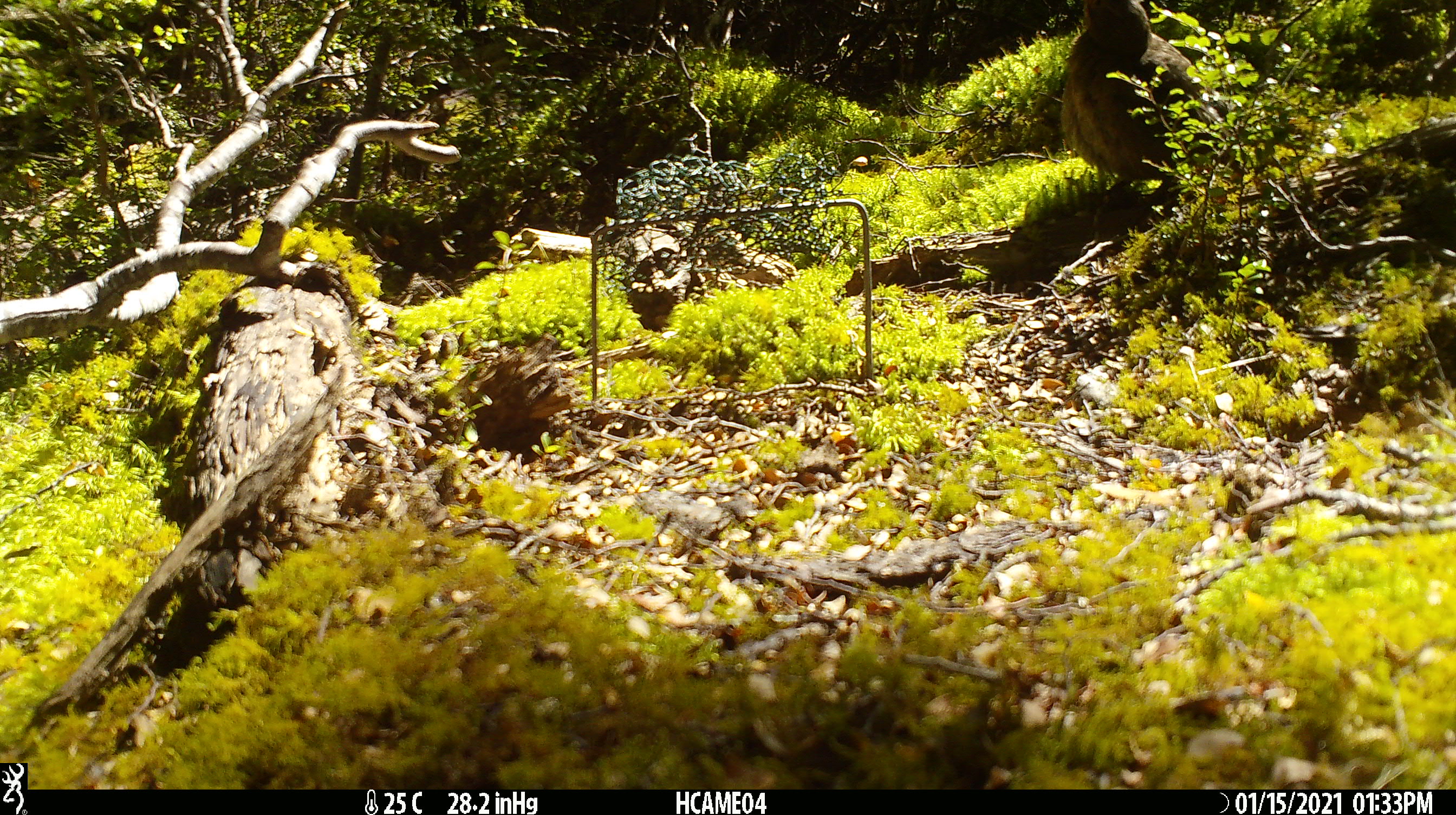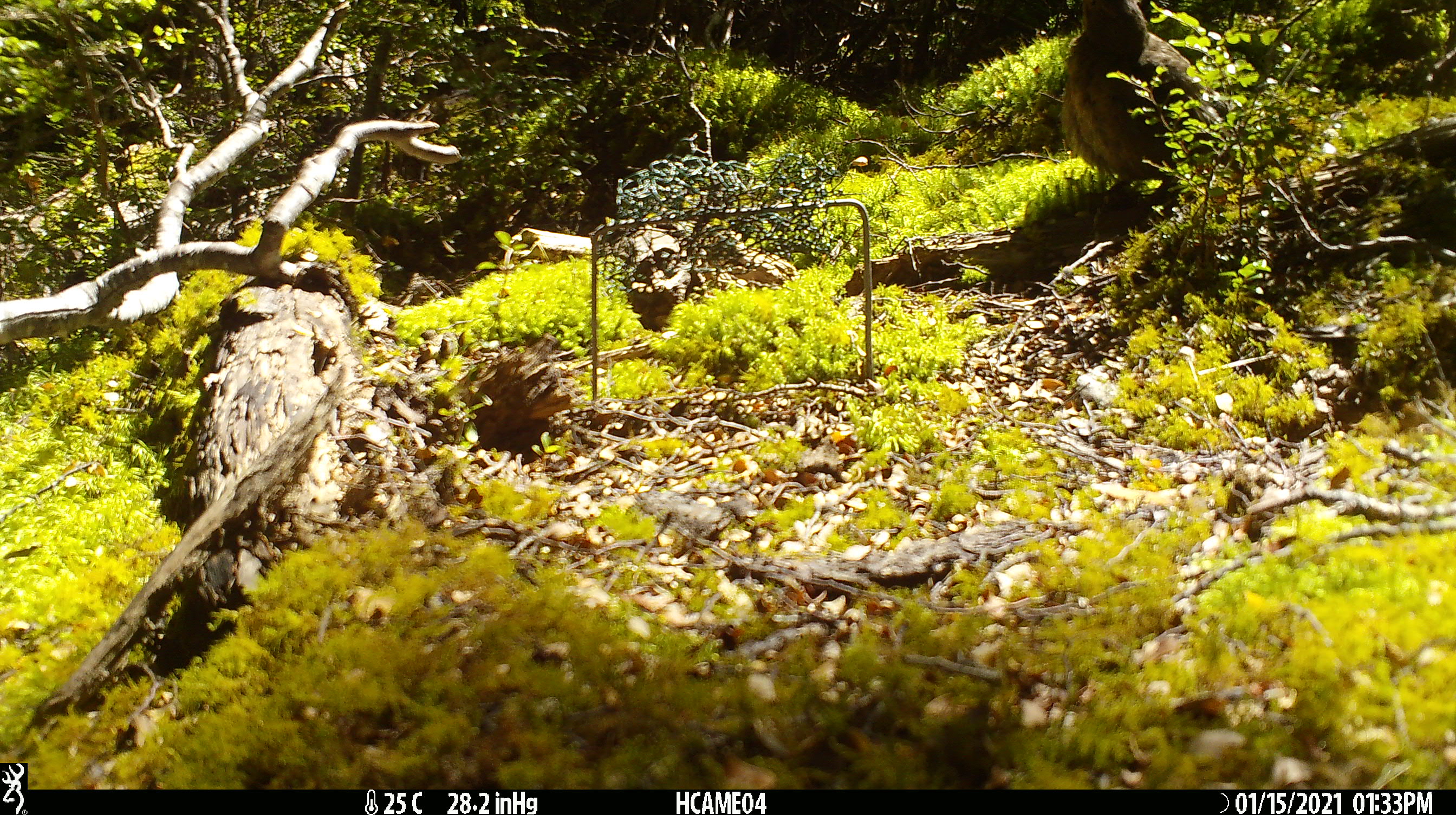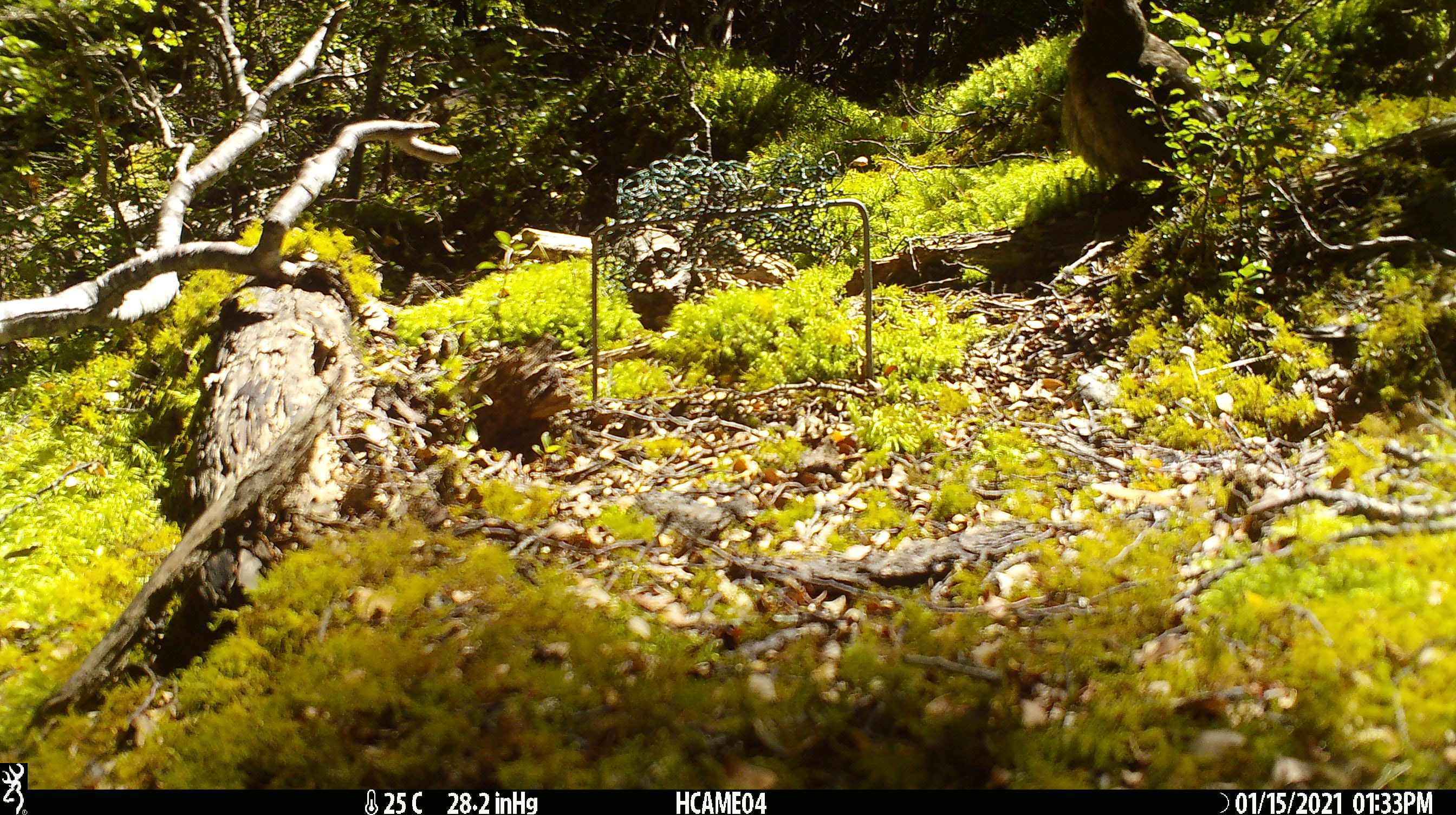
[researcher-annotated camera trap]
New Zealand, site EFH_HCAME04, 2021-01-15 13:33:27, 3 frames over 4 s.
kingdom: Animalia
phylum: Chordata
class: Aves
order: Passeriformes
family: Turdidae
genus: Turdus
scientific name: Turdus merula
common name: eurasian blackbird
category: blackbird